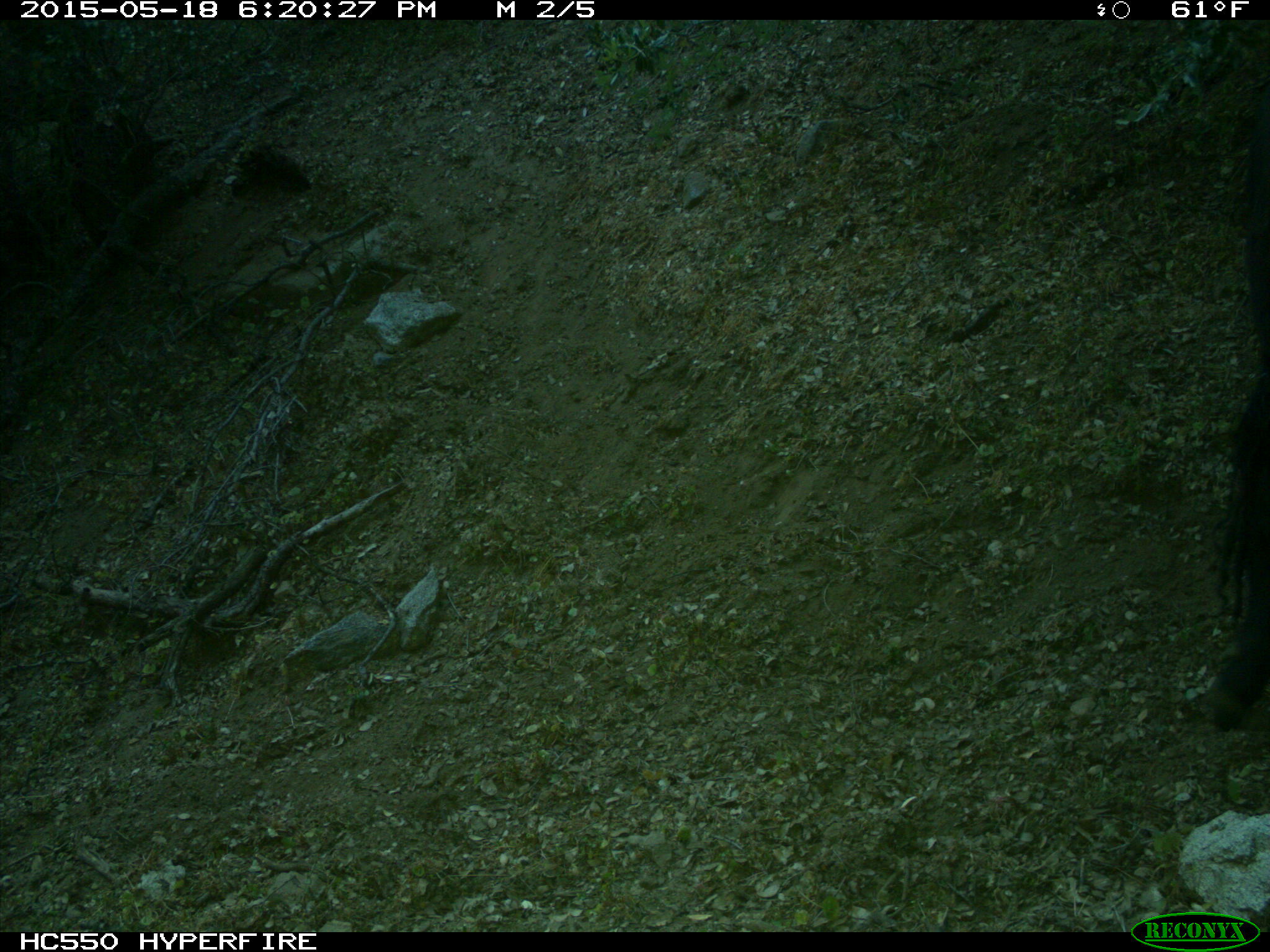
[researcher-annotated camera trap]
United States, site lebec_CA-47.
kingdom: Animalia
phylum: Chordata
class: Mammalia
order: Artiodactyla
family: Bovidae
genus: Bos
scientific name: Bos taurus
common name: domestic cow